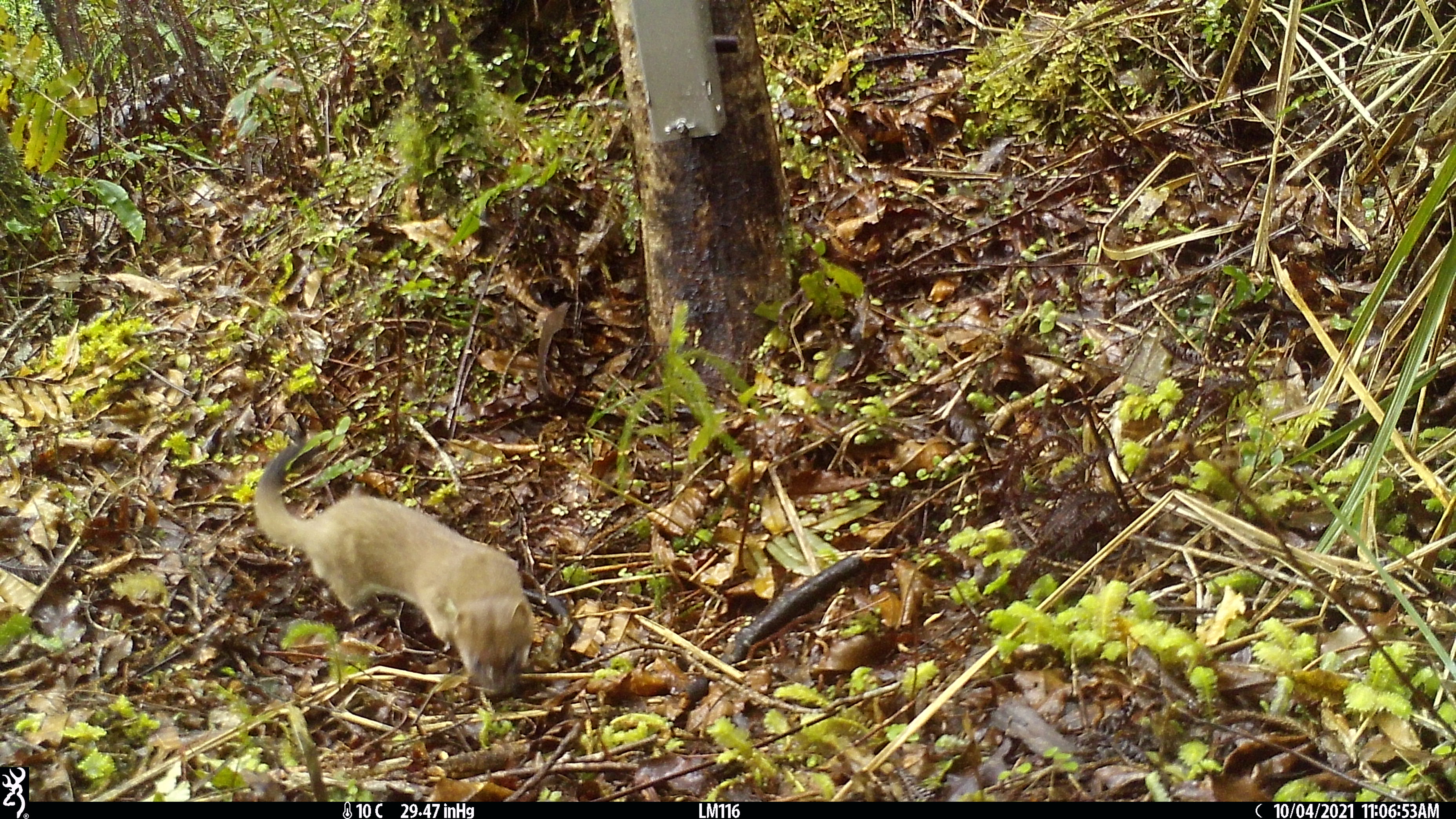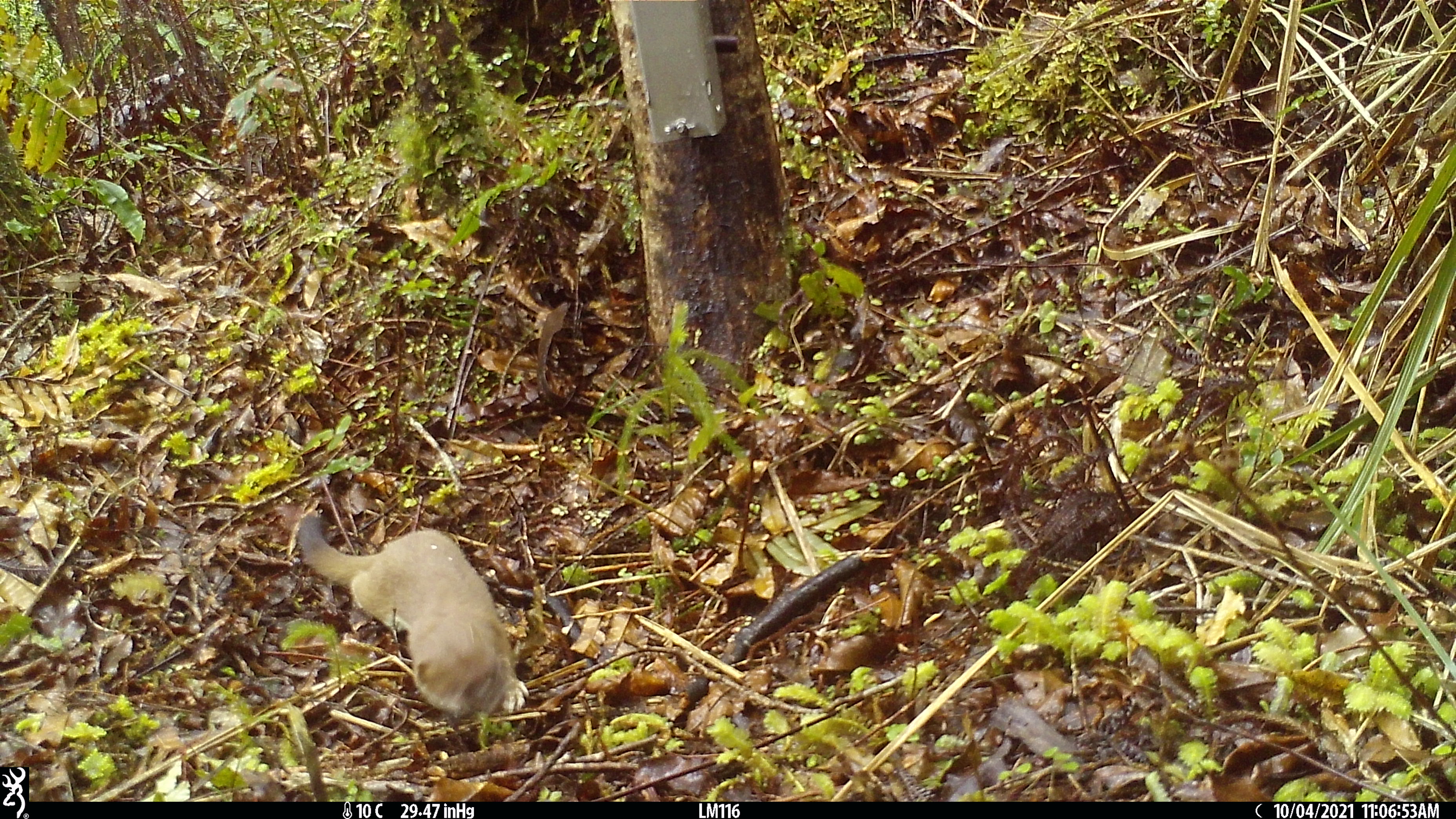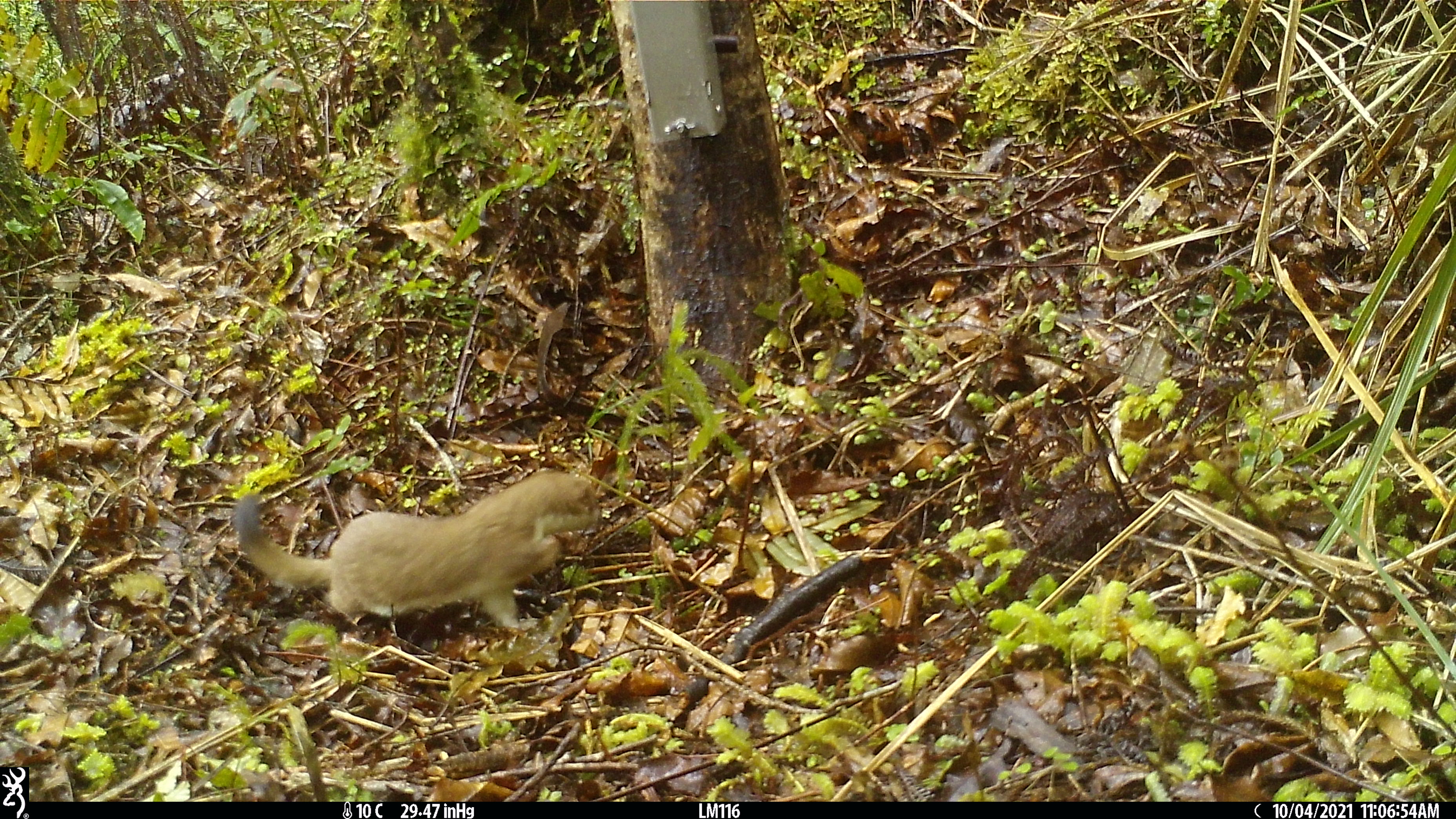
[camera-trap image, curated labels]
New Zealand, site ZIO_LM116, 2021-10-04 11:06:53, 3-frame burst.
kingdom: Animalia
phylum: Chordata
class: Mammalia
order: Carnivora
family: Mustelidae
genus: Mustela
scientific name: Mustela erminea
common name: stoat